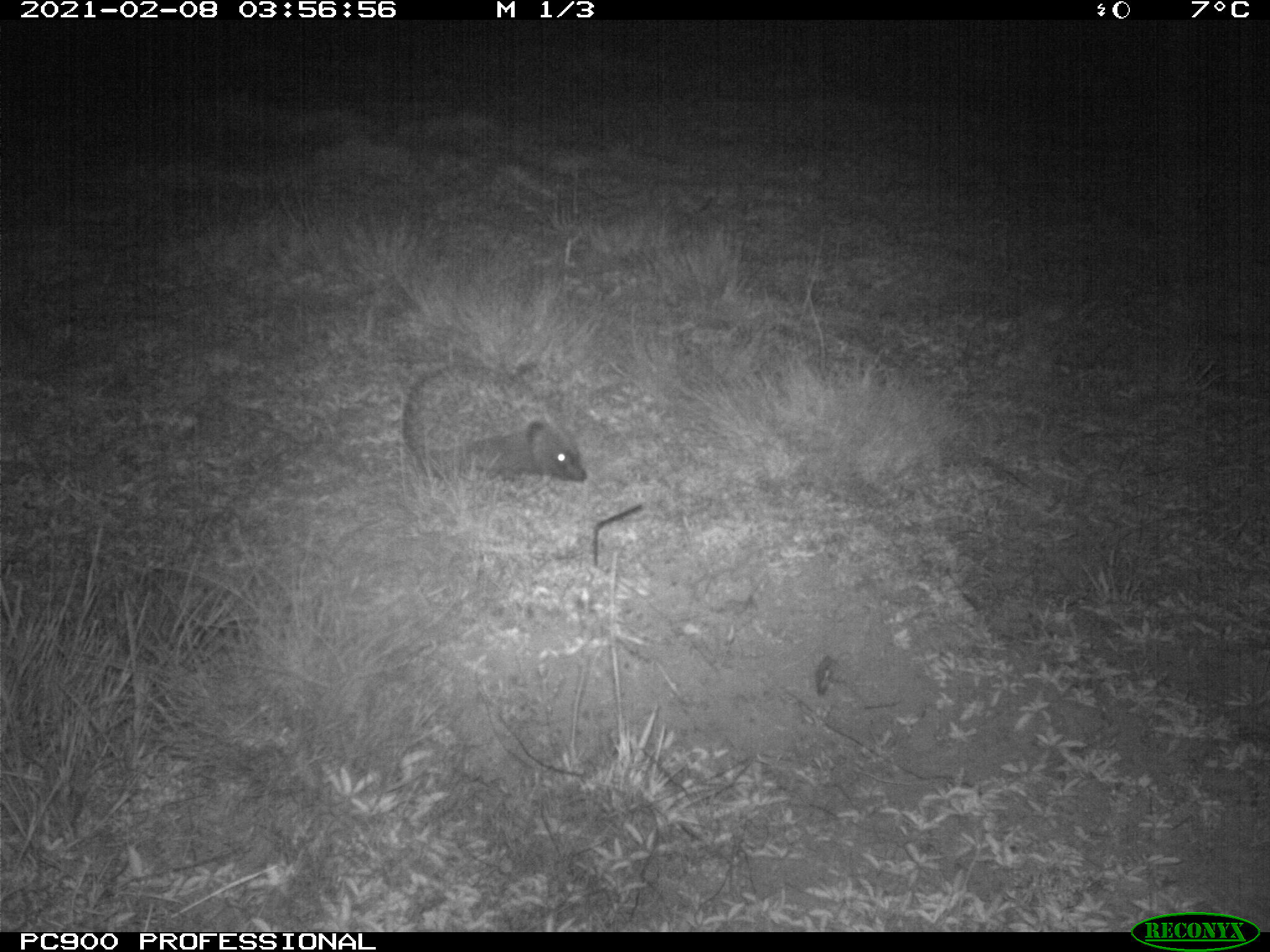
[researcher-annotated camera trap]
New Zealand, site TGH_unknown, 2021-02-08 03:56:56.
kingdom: Animalia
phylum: Chordata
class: Mammalia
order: Eulipotyphla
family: Erinaceidae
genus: Erinaceus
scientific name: Erinaceus europaeus europaeus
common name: european hedgehog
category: hedgehog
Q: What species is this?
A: Hedgehog (european hedgehog) (Erinaceus europaeus europaeus).